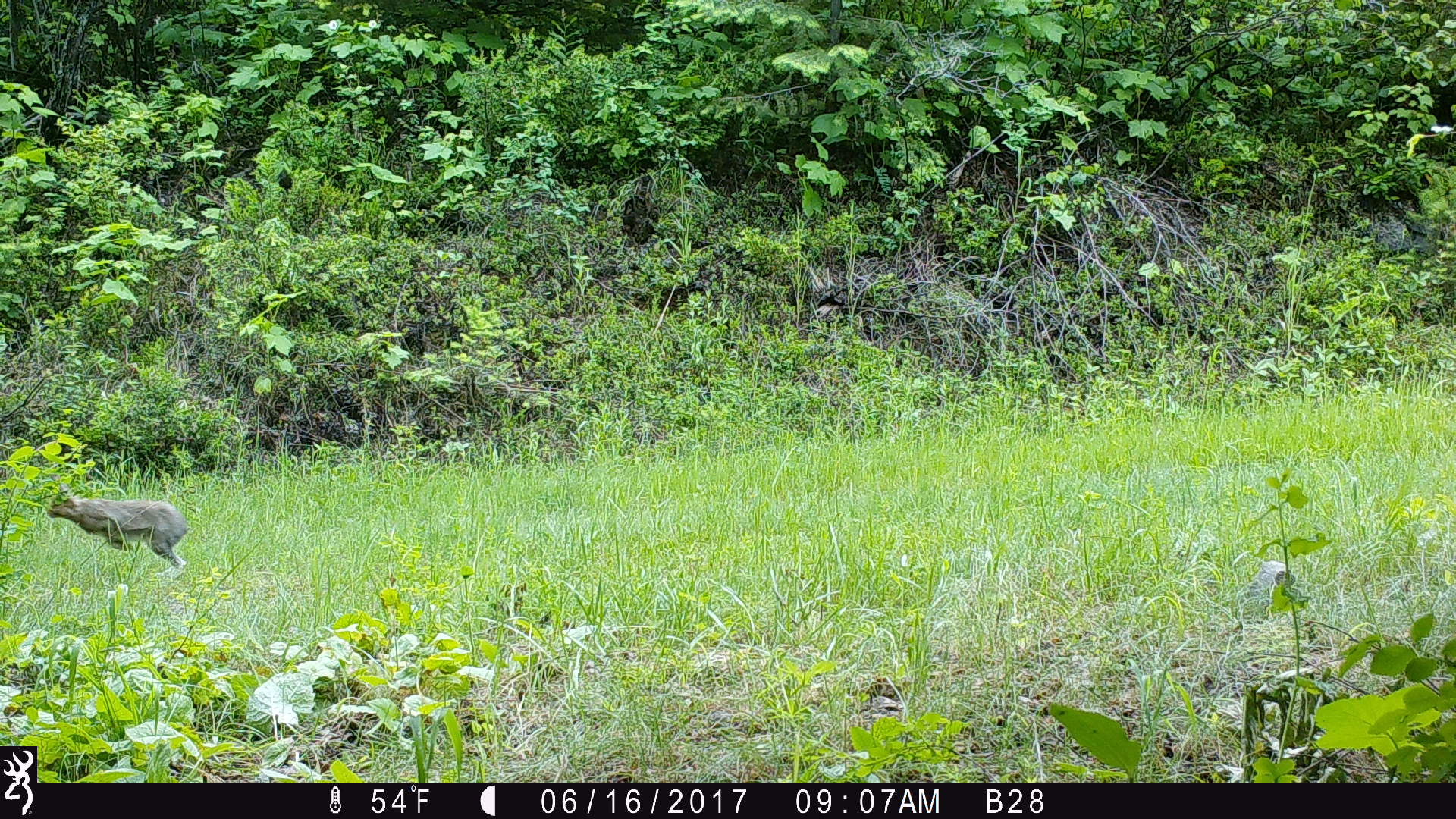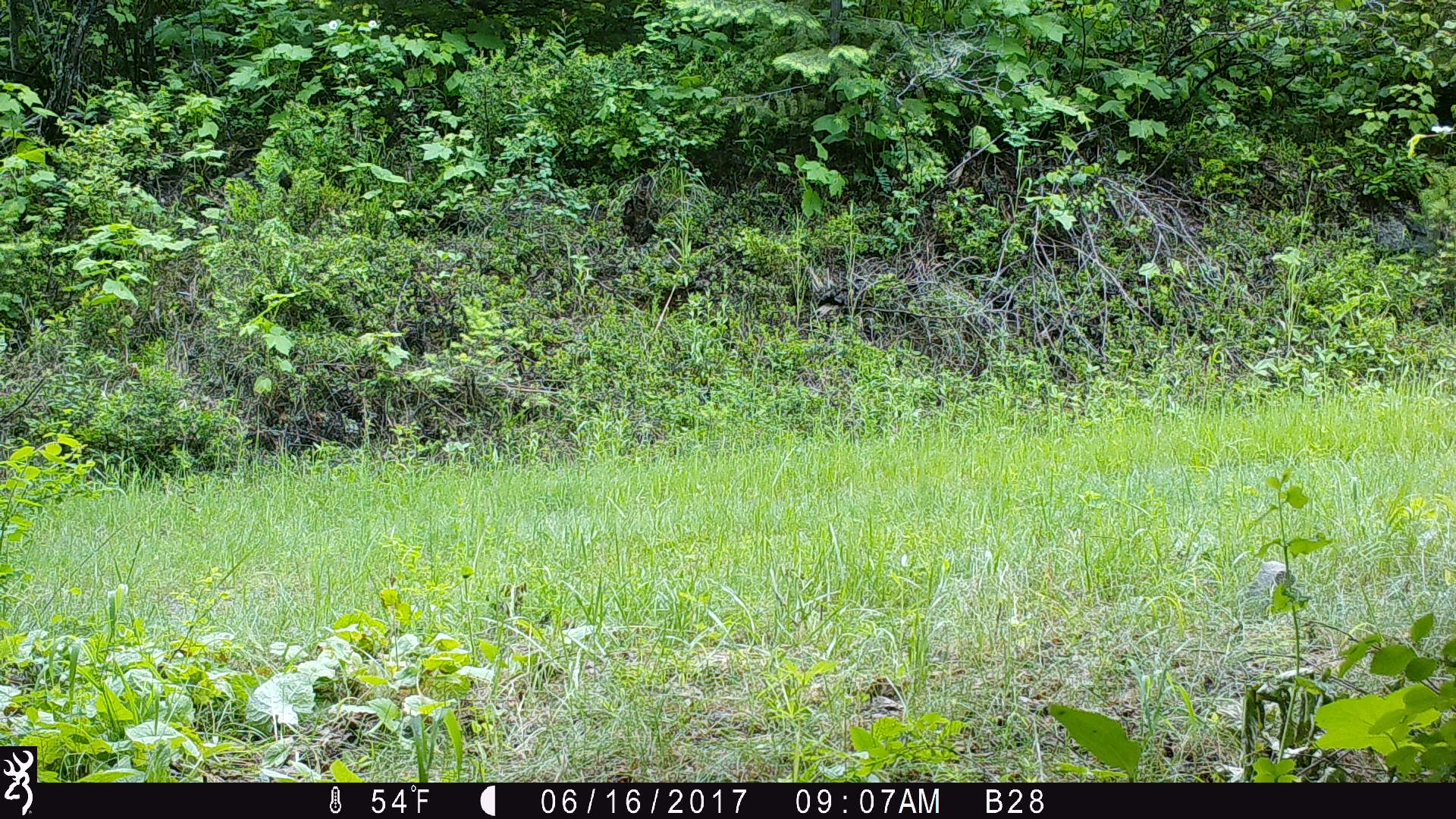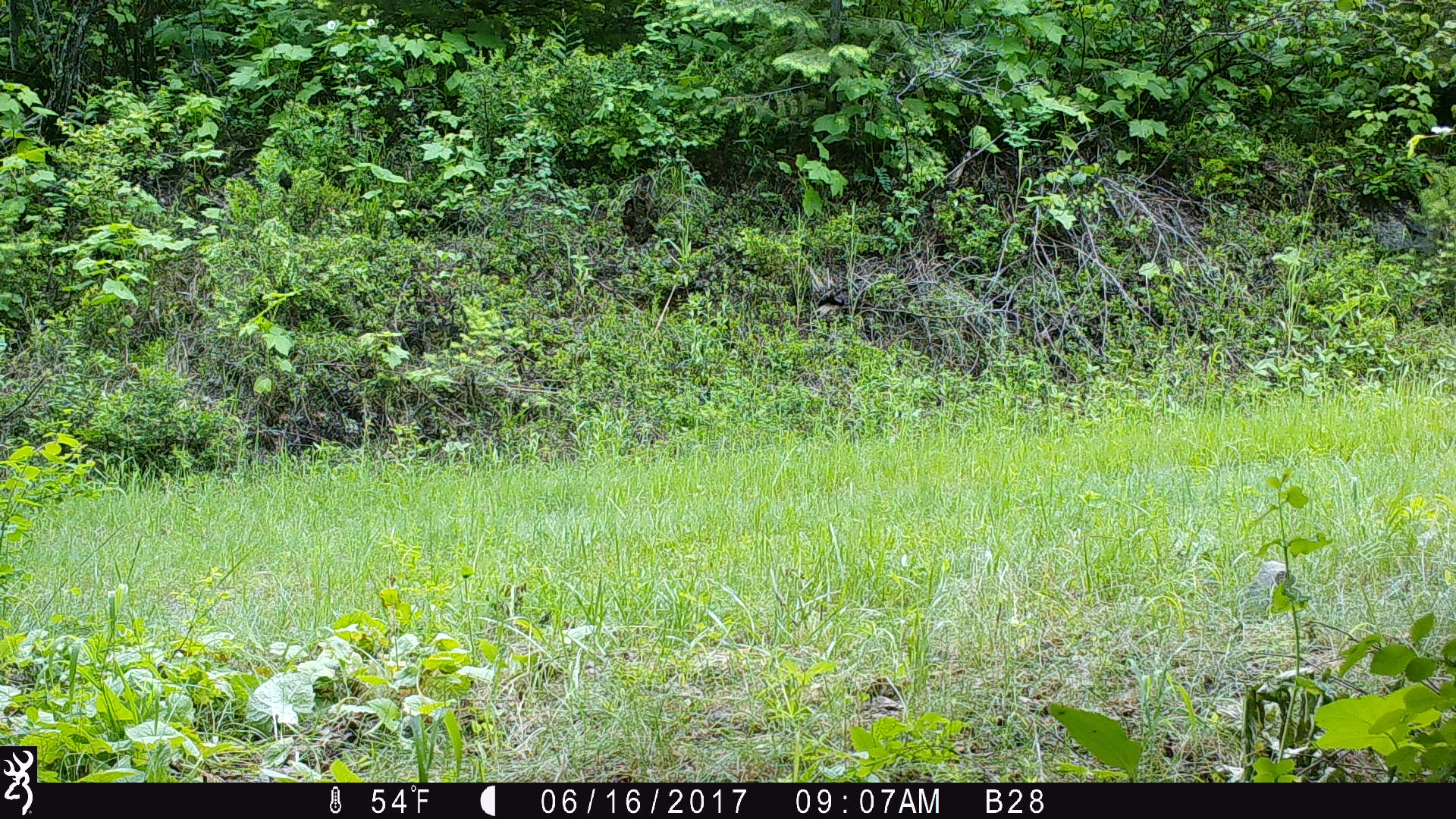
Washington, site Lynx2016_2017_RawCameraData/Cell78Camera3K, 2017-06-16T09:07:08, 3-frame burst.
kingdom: Animalia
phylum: Chordata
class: Mammalia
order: Lagomorpha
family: Leporidae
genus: Lepus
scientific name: Lepus americanus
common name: snowshoe hare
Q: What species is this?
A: Lepus americanus (snowshoe hare).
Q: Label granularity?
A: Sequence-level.